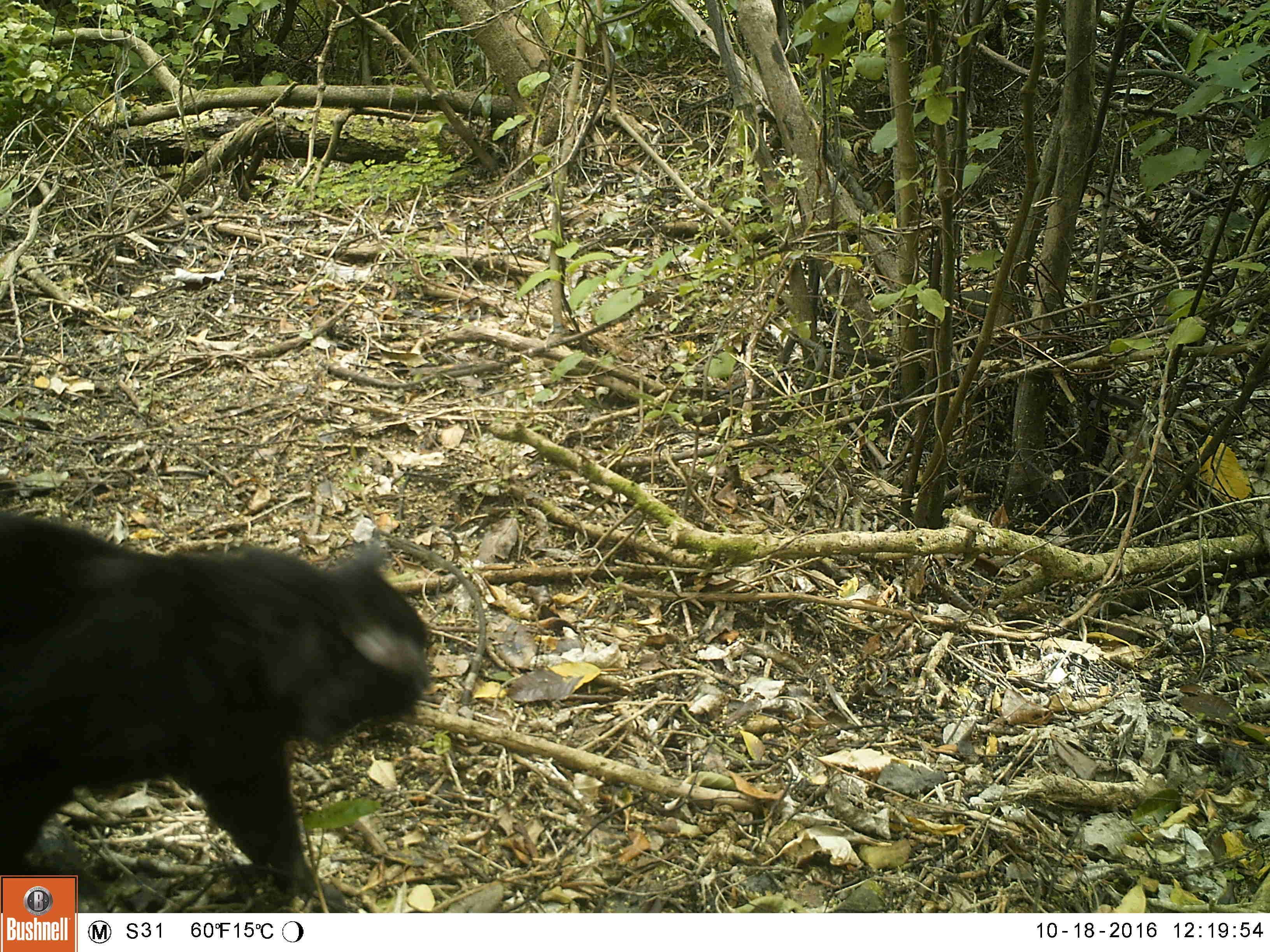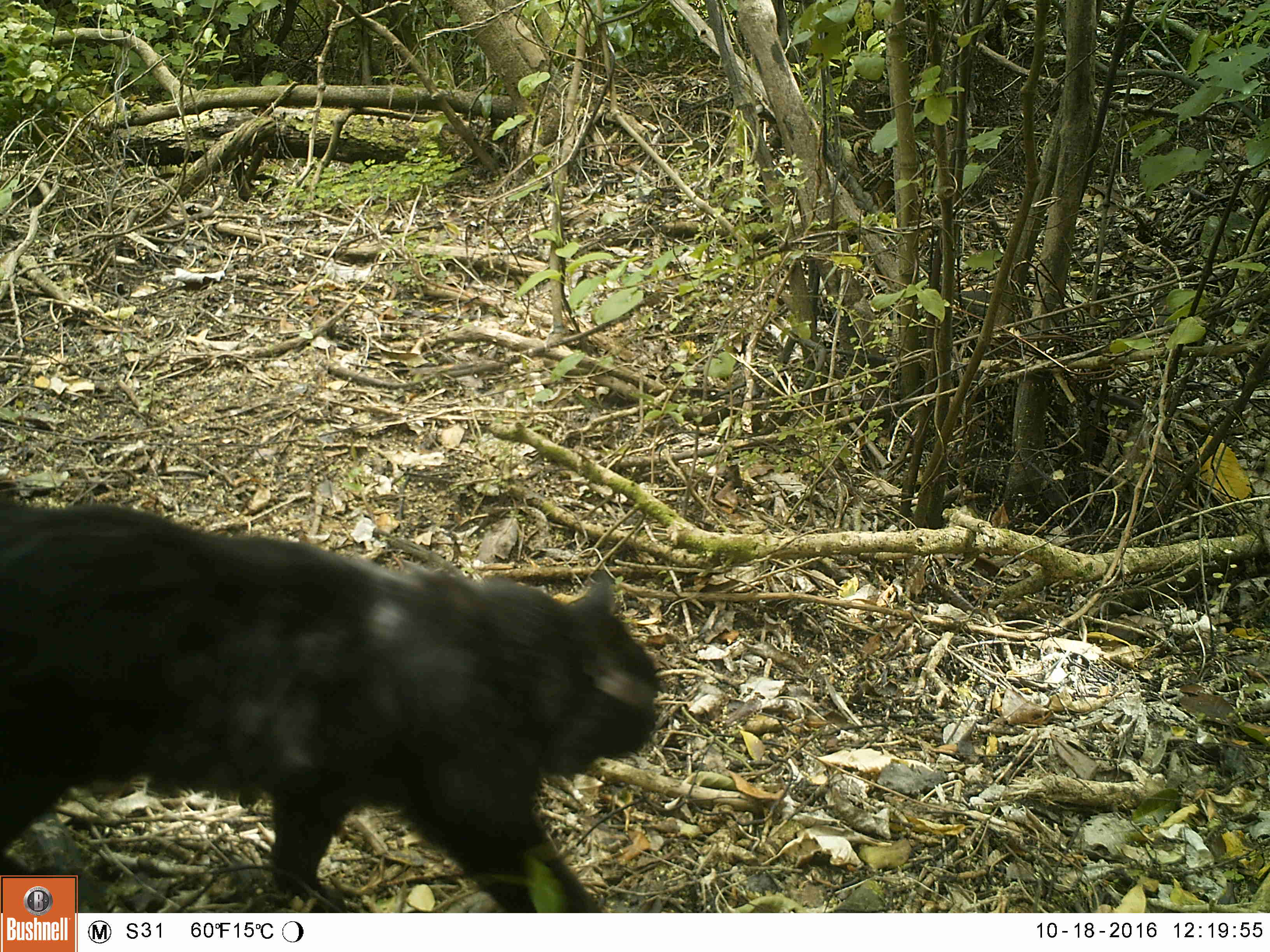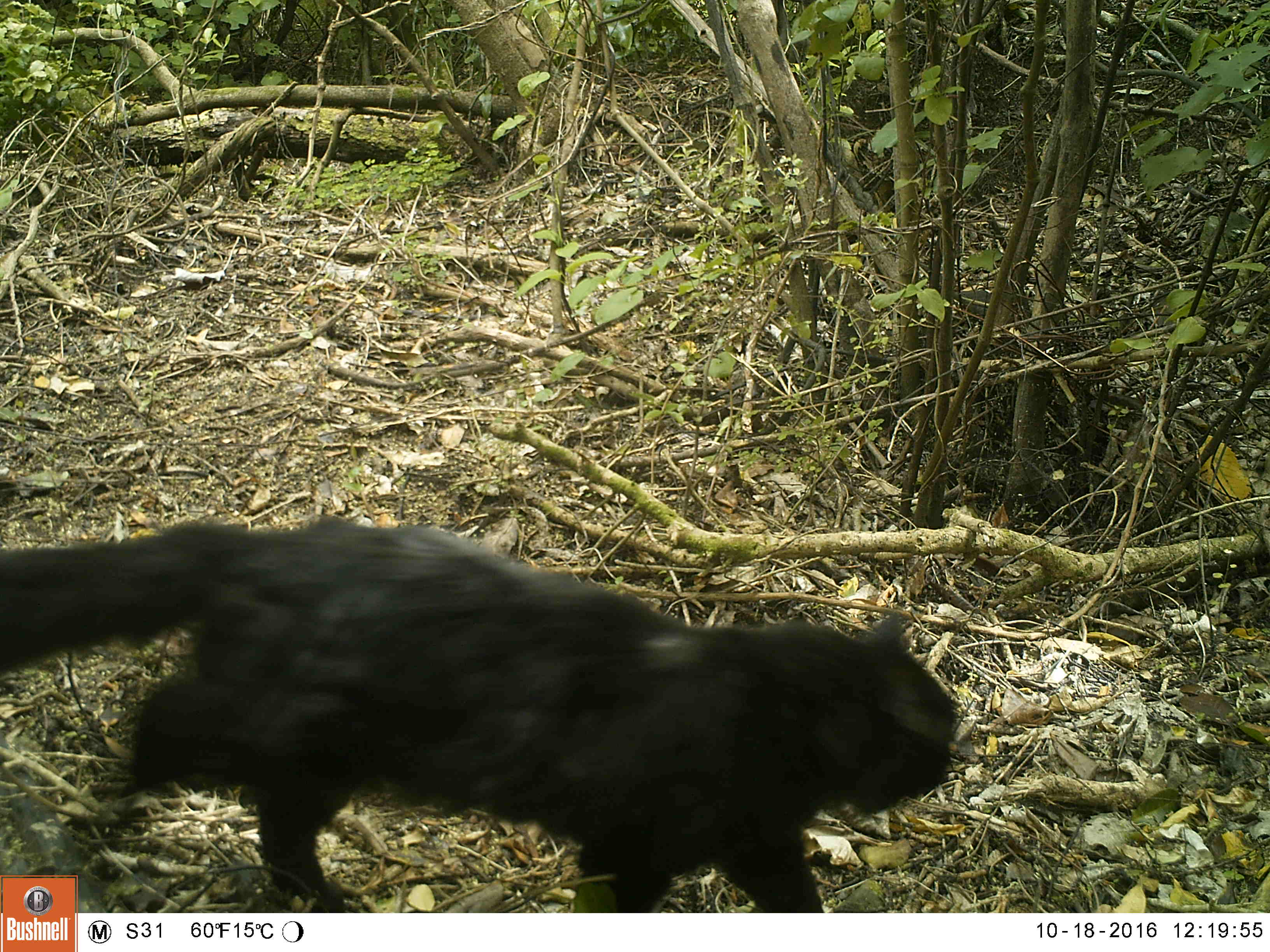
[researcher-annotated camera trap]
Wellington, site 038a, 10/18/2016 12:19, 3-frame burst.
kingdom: Animalia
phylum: Chordata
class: Mammalia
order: Carnivora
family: Felidae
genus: Felis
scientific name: Felis catus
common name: cat